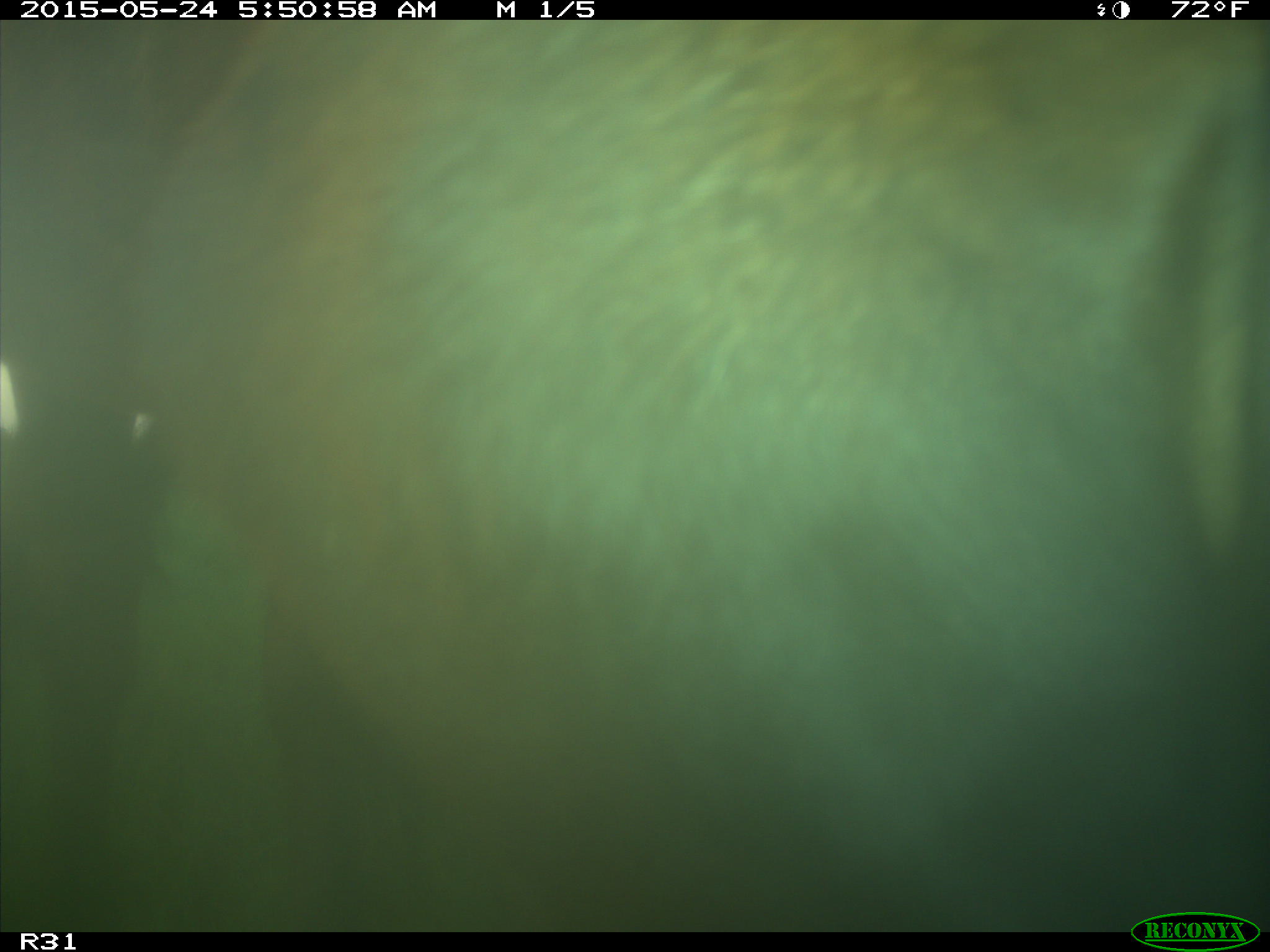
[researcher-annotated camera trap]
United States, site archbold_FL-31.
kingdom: Animalia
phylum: Chordata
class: Mammalia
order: Artiodactyla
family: Bovidae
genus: Bos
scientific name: Bos taurus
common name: domestic cow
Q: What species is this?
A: Bos taurus (domestic cow).